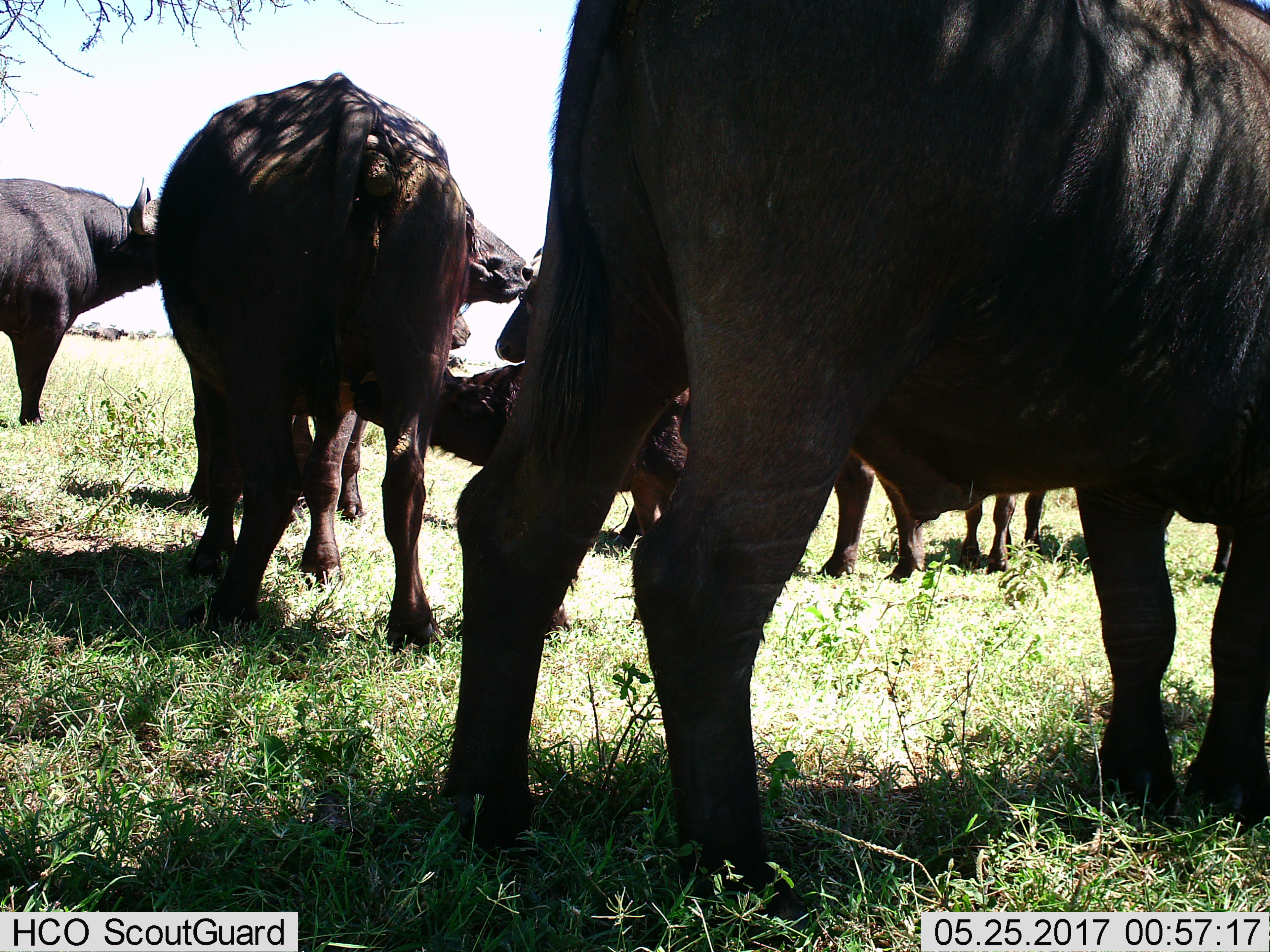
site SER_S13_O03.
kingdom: Animalia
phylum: Chordata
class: Mammalia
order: Artiodactyla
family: Bovidae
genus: Syncerus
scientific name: Syncerus caffer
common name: african buffalo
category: buffalo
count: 6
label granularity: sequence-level